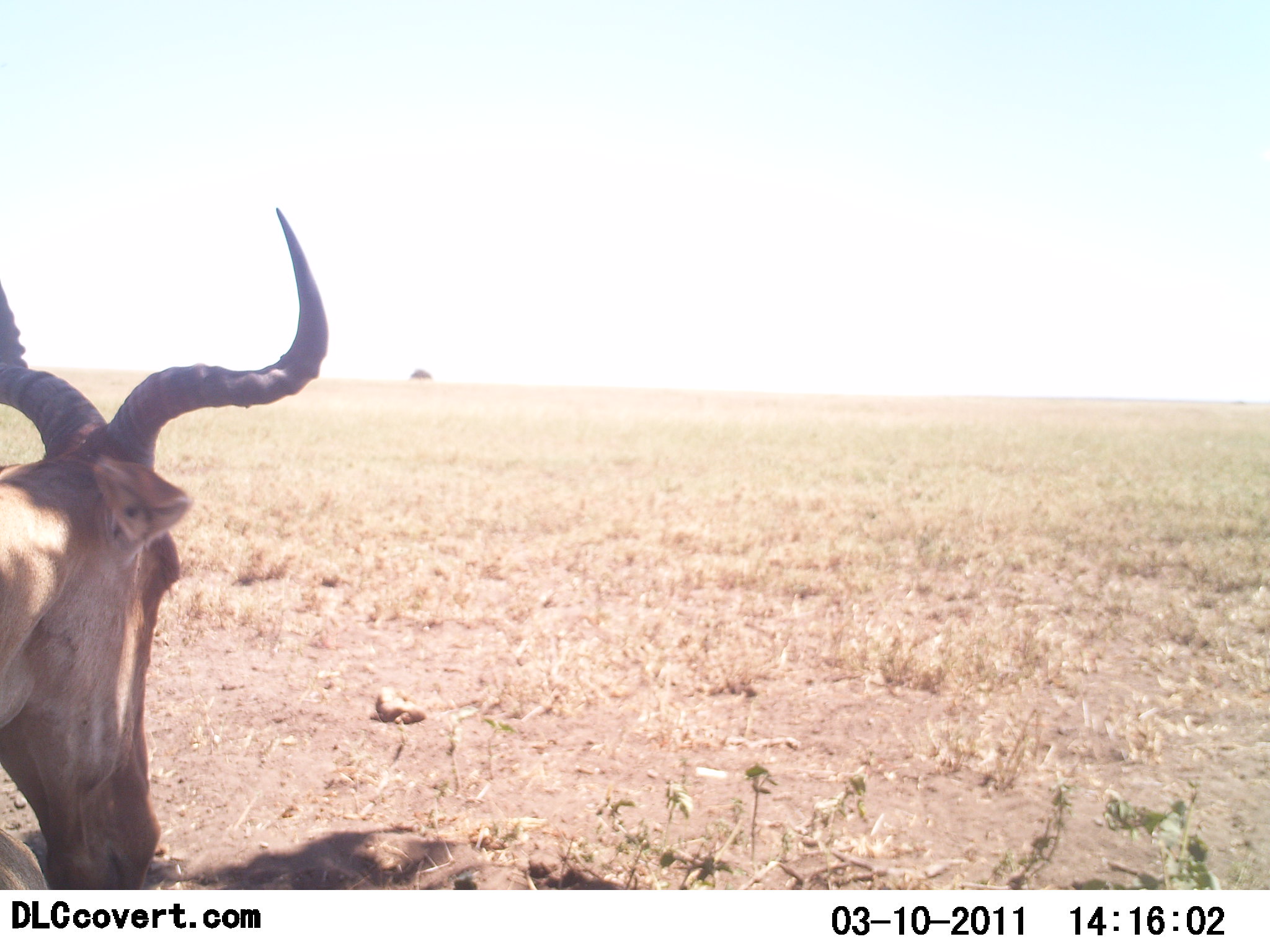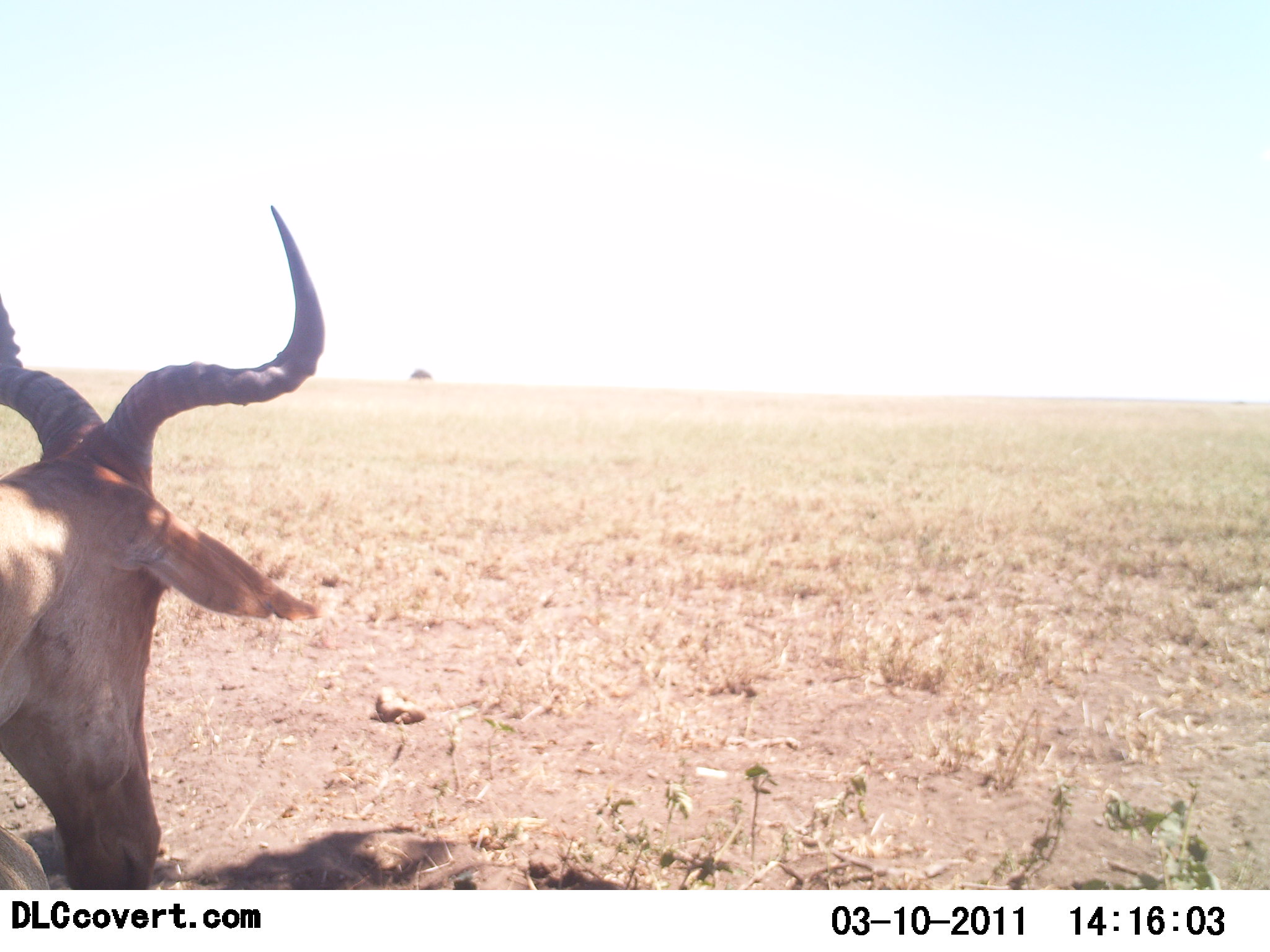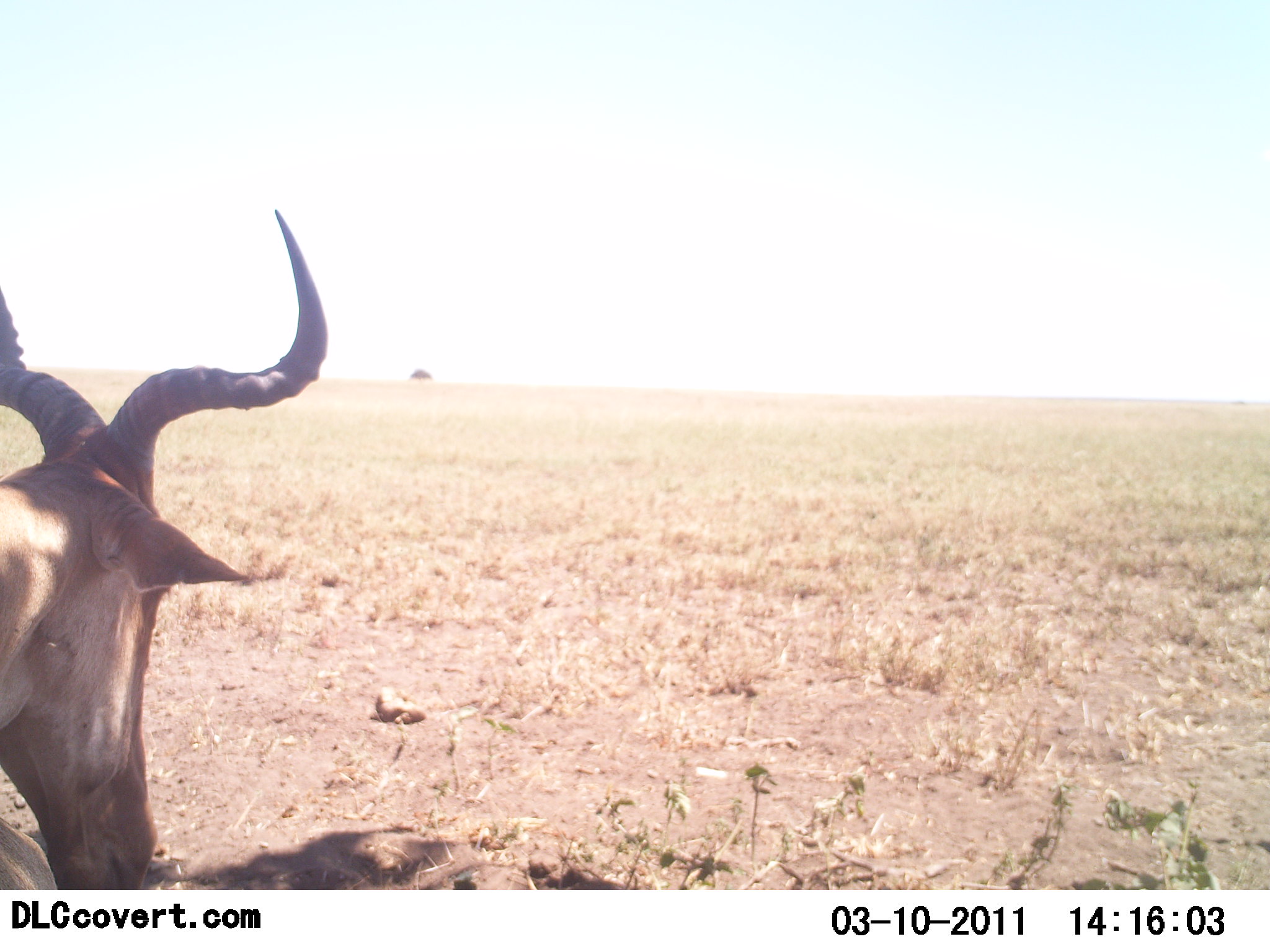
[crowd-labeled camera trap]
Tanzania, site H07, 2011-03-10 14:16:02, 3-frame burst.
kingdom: Animalia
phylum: Chordata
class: Mammalia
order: Artiodactyla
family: Bovidae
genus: Alcelaphus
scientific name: Alcelaphus buselaphus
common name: hartebeest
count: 1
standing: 45%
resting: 45%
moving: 0%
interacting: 0%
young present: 0%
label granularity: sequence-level